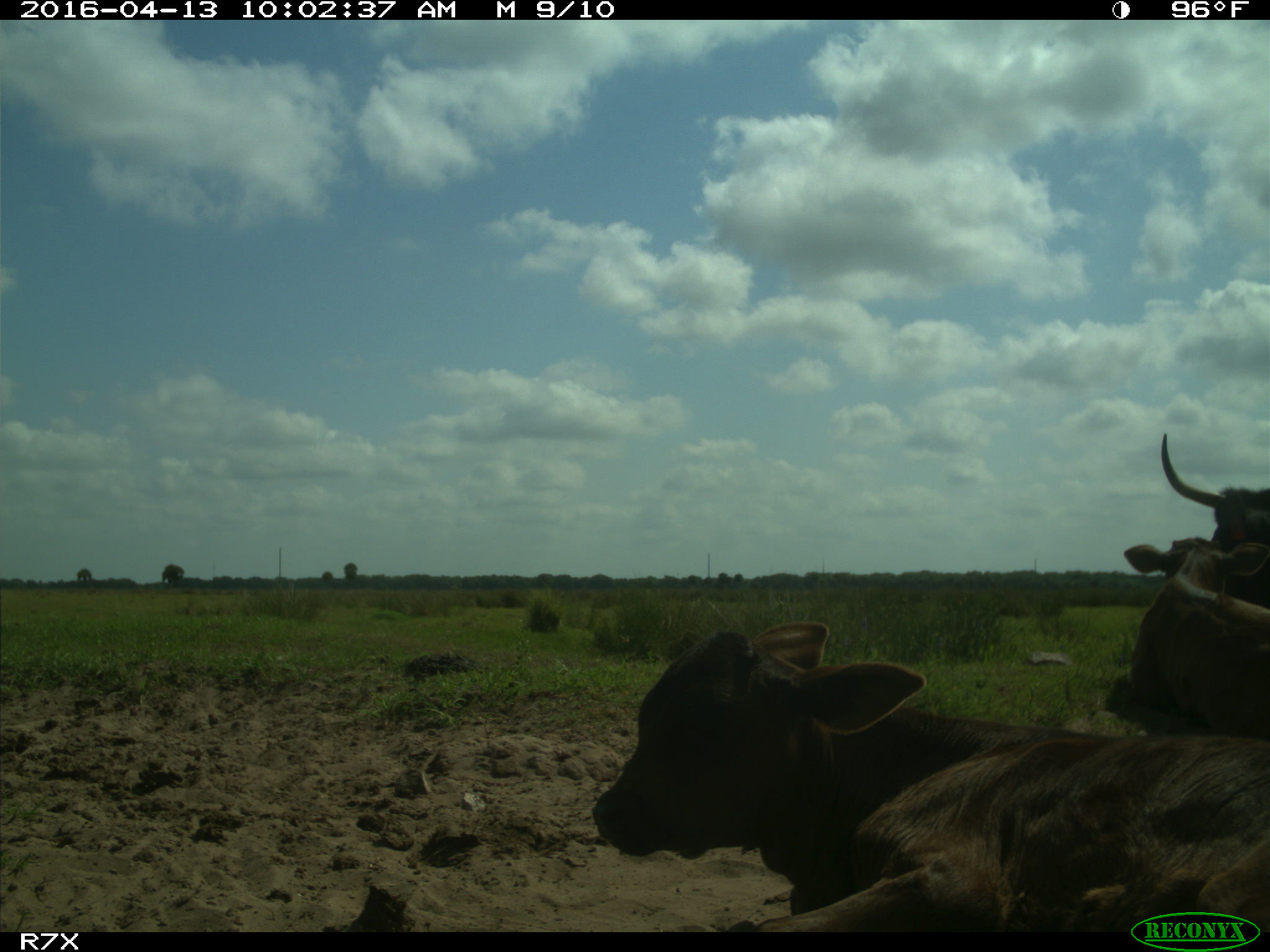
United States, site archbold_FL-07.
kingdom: Animalia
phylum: Chordata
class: Mammalia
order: Artiodactyla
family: Bovidae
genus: Bos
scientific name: Bos taurus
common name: domestic cow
Bos taurus (domestic cow).